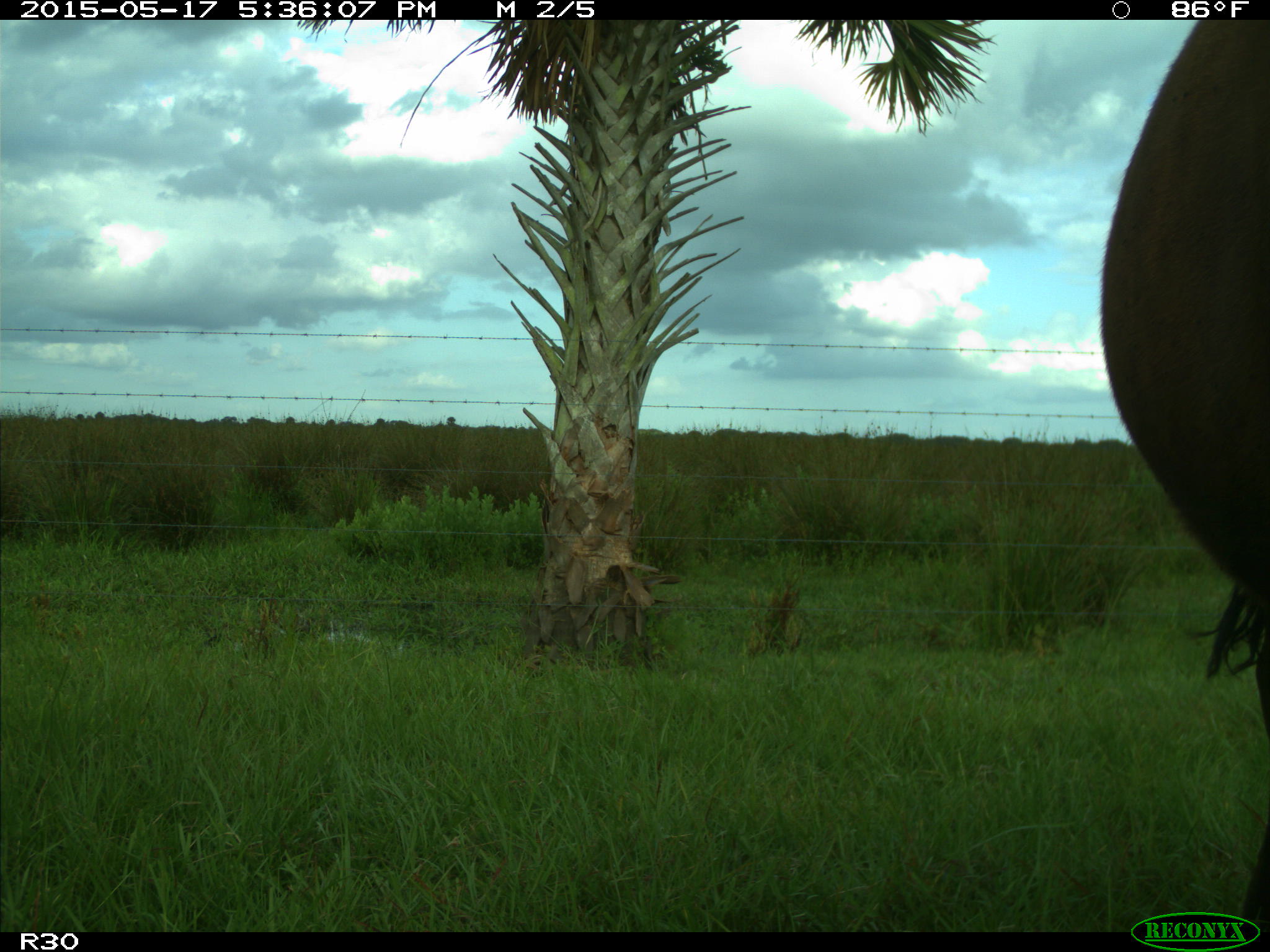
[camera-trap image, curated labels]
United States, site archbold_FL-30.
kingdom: Animalia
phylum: Chordata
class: Mammalia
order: Artiodactyla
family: Bovidae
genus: Bos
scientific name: Bos taurus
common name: domestic cow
Bos taurus (domestic cow).